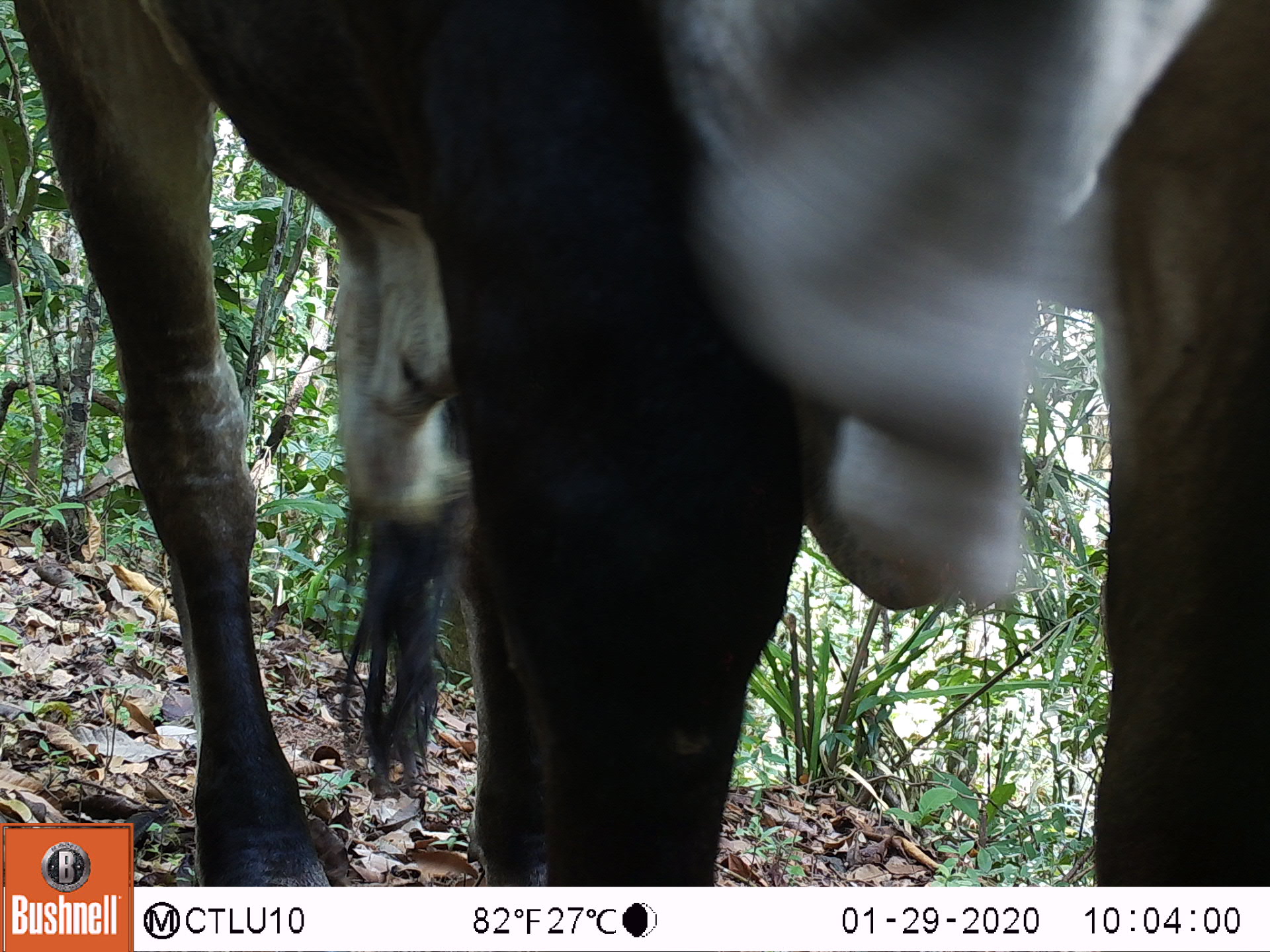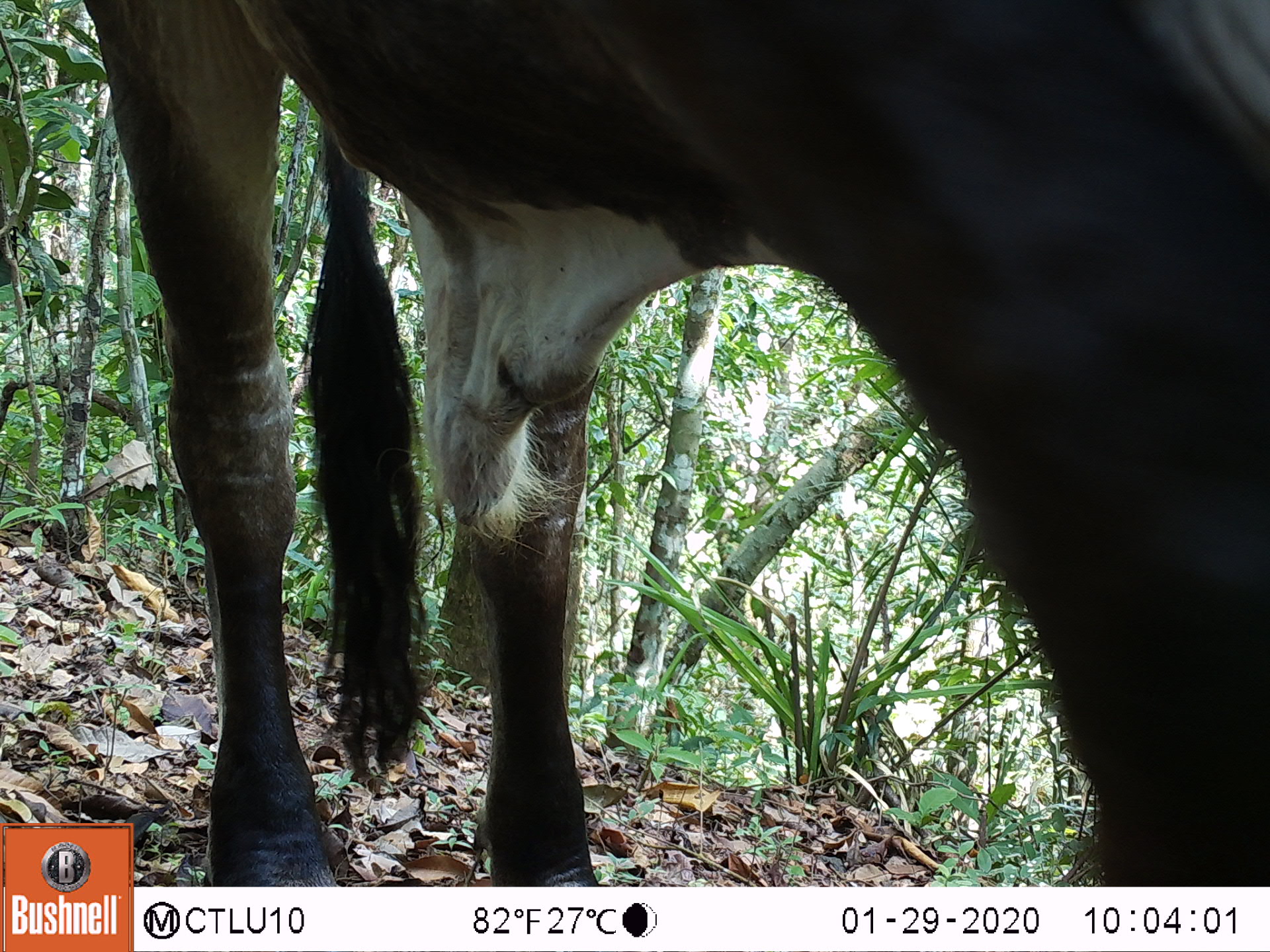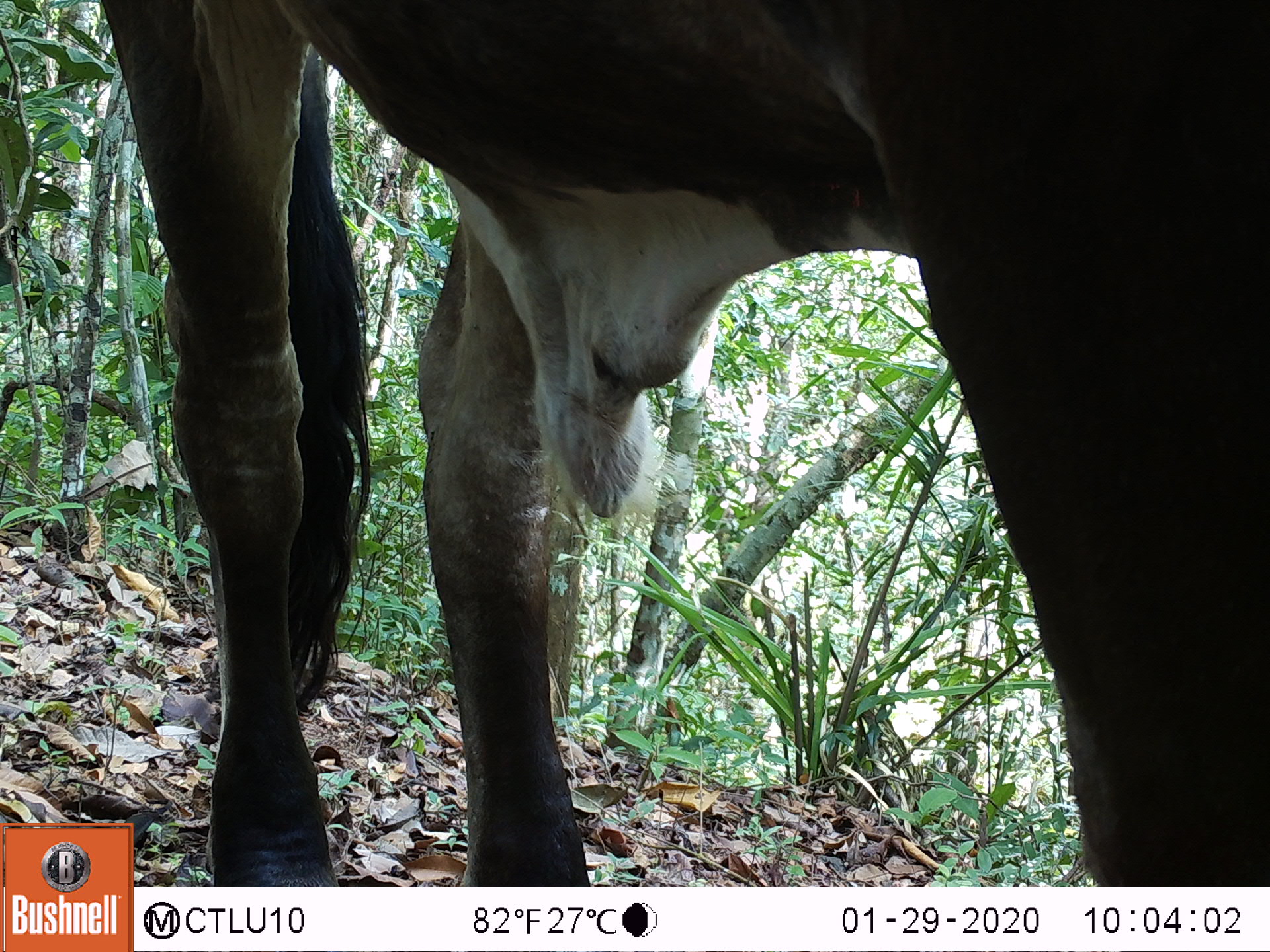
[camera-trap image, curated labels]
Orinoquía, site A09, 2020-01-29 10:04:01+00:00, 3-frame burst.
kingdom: Animalia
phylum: Chordata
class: Mammalia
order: Artiodactyla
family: Bovidae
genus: Bos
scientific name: Bos taurus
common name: cow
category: cattle